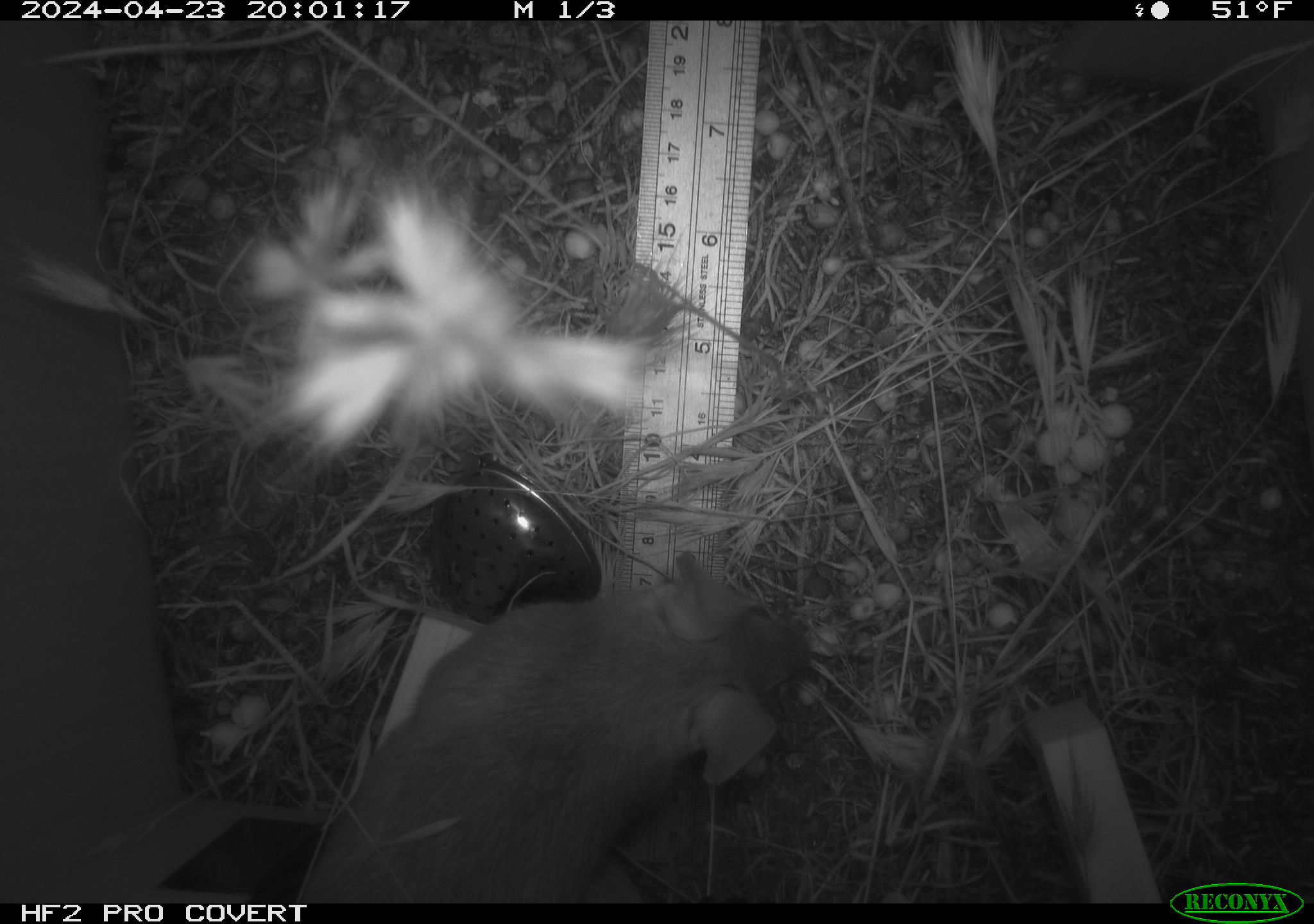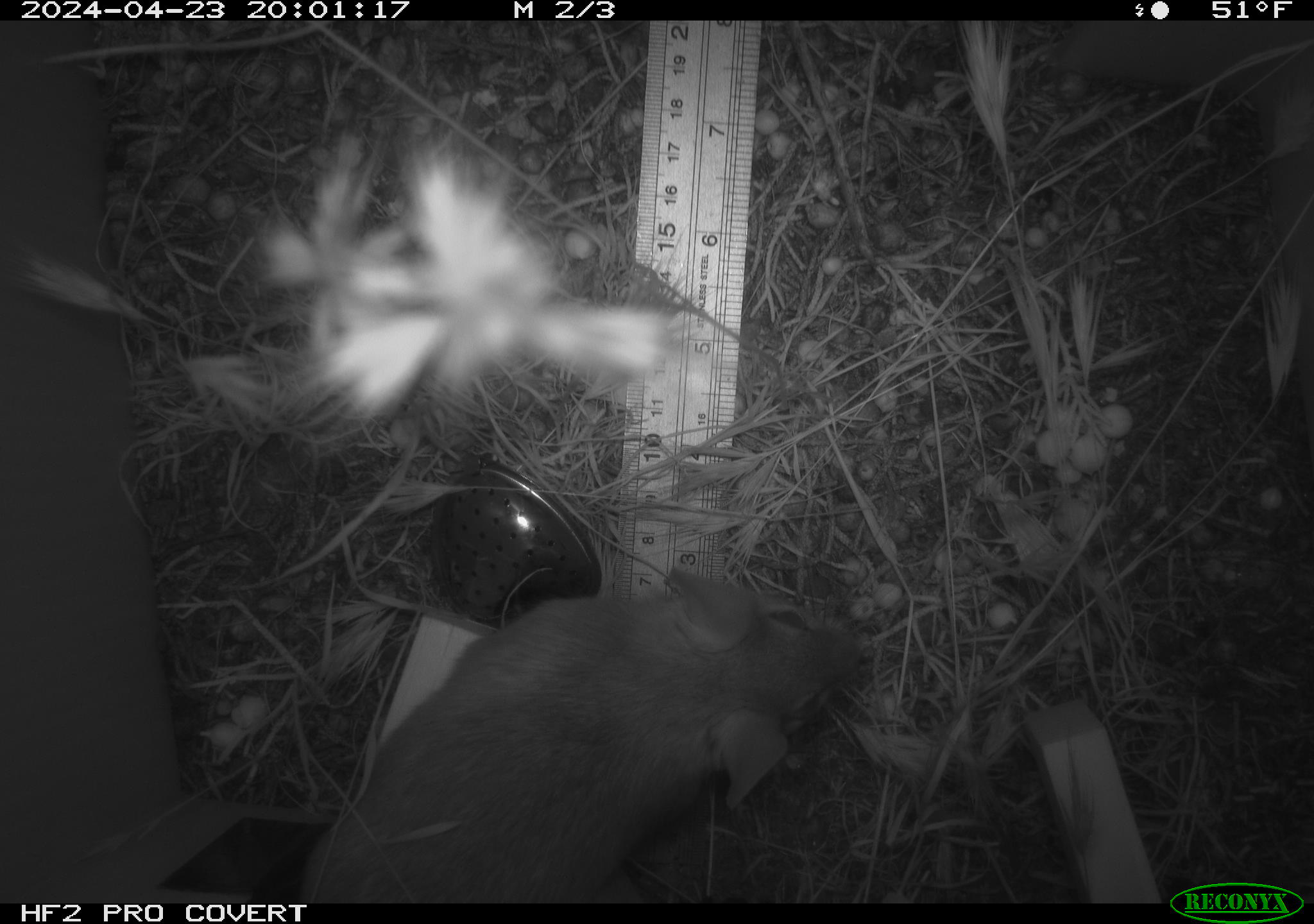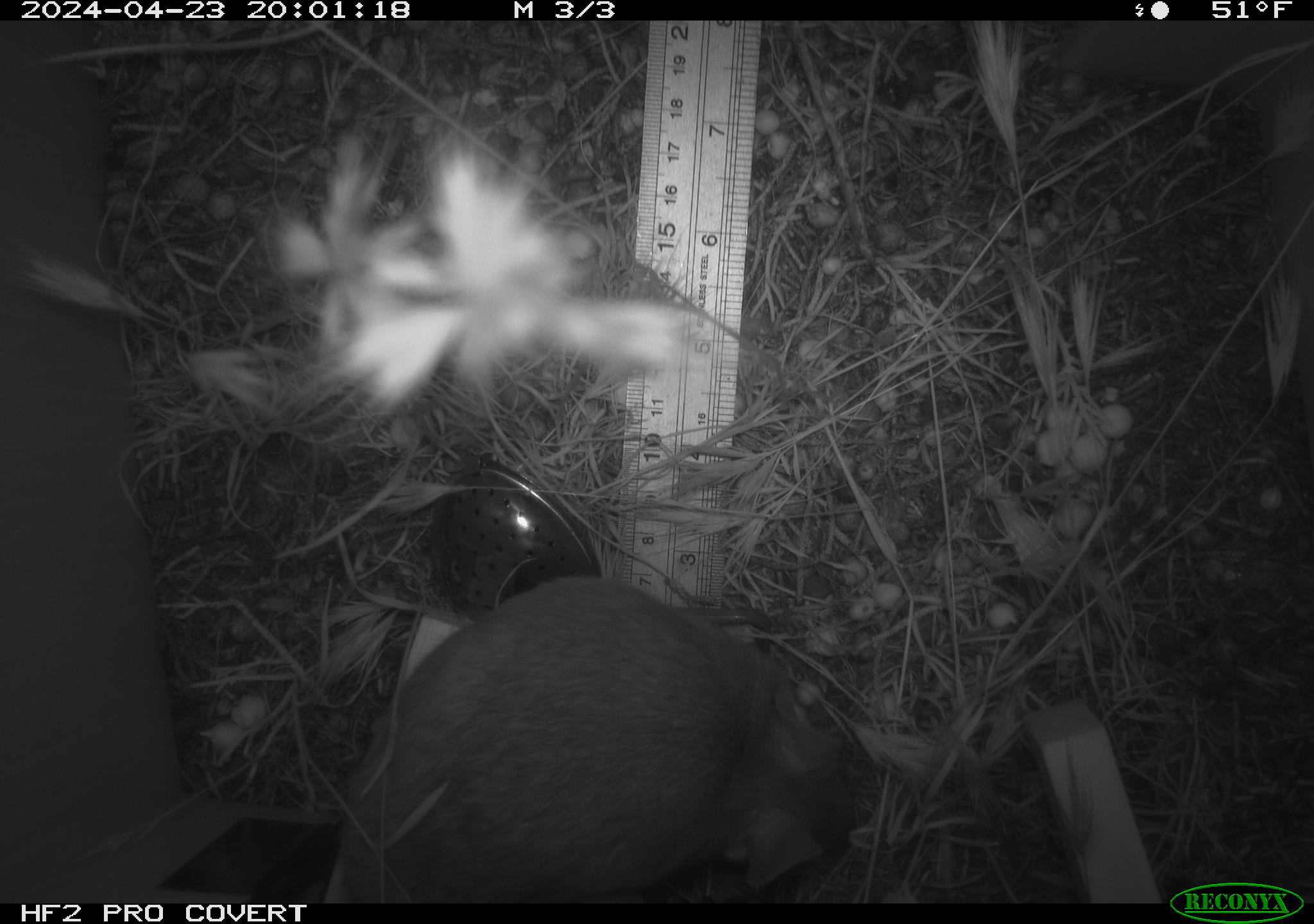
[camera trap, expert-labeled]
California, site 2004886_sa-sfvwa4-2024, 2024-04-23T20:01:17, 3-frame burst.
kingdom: Animalia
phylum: Chordata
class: Mammalia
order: Rodentia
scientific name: Rodentia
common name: woodrat or rat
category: woodrat or rat species